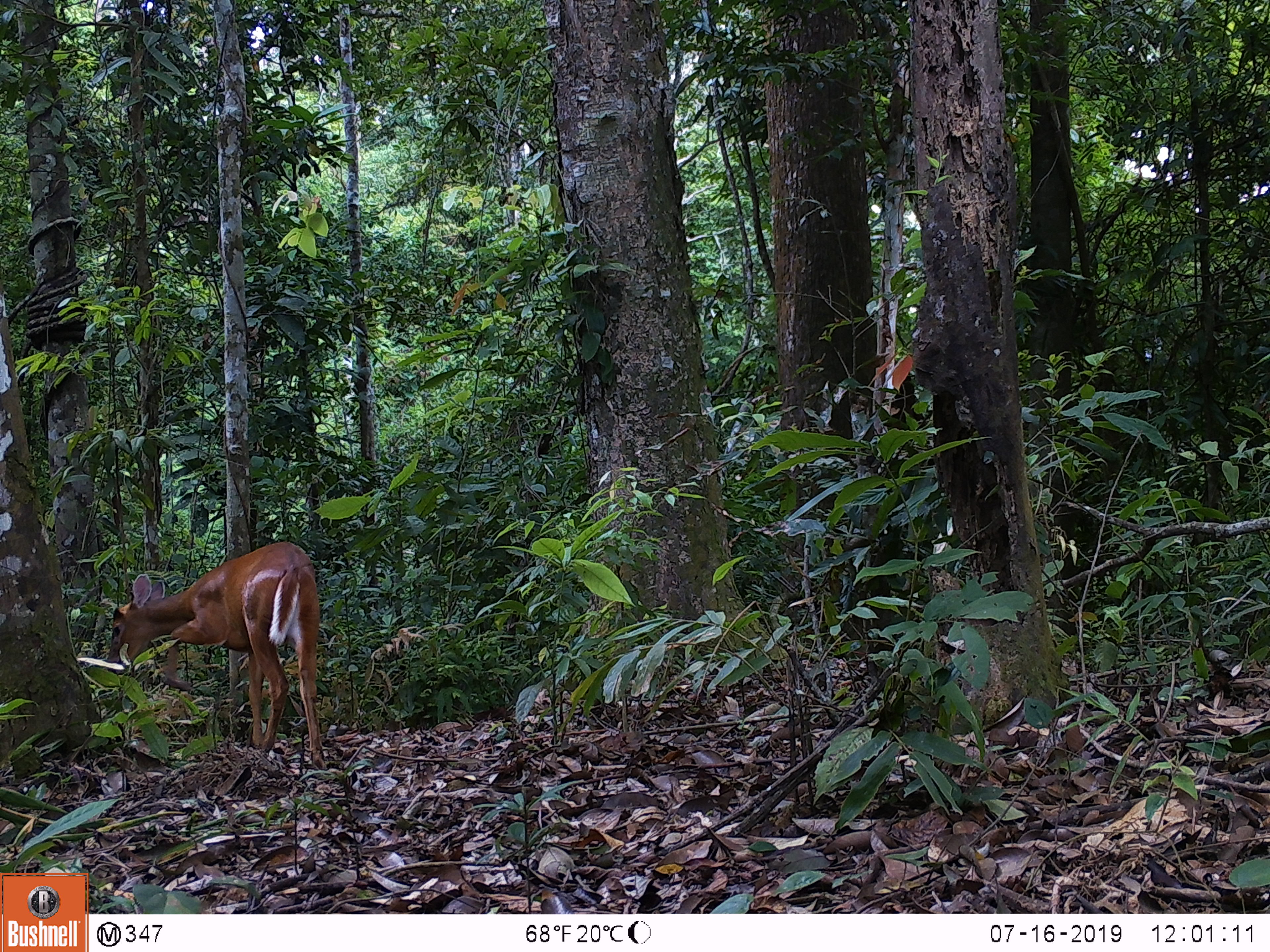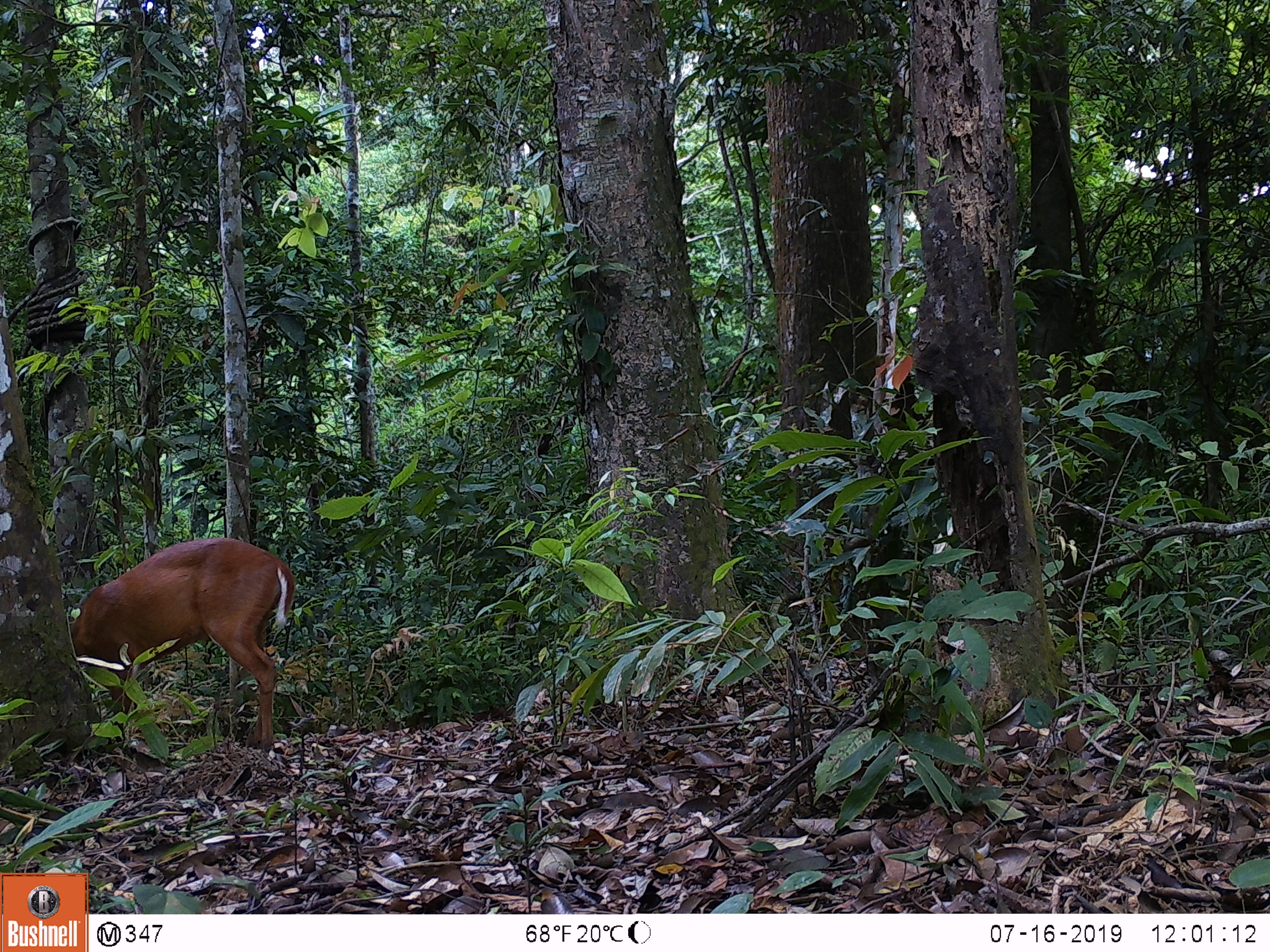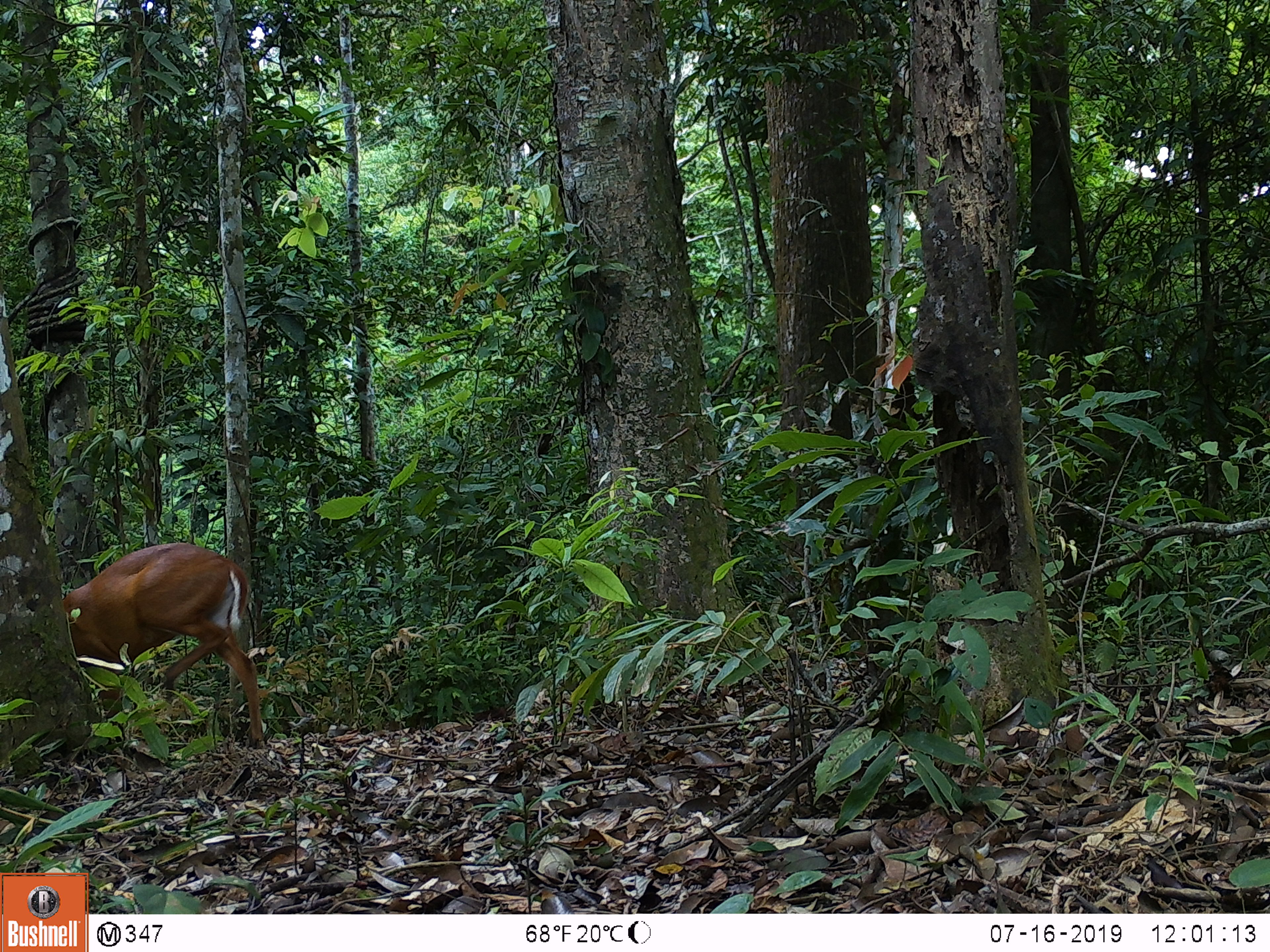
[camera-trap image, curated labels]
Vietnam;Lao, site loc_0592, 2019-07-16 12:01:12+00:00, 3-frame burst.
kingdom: Animalia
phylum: Chordata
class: Mammalia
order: Artiodactyla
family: Cervidae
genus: Muntiacus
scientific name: Muntiacus muntjak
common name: red muntjac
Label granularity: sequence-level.